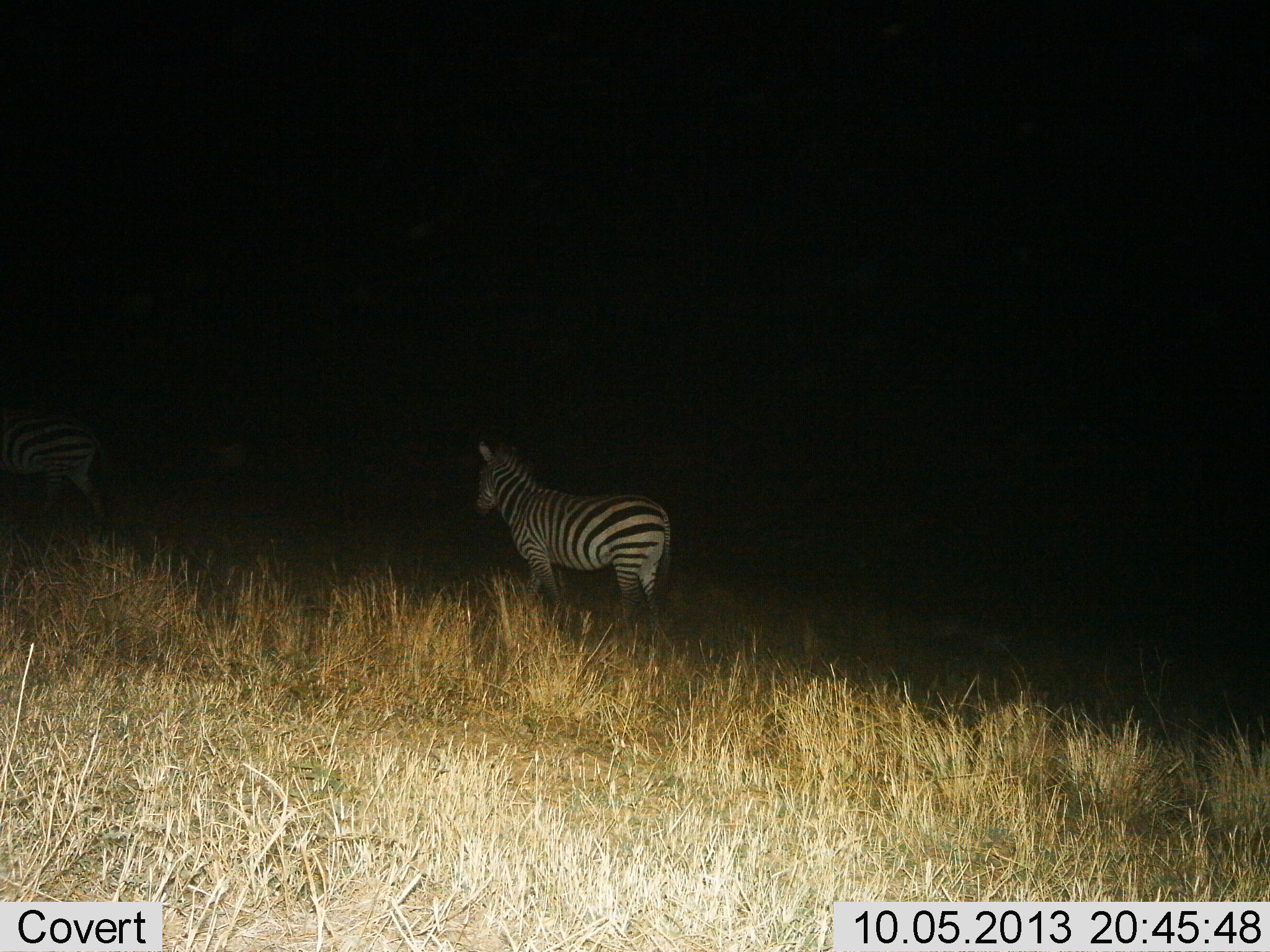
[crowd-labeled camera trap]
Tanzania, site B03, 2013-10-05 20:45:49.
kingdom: Animalia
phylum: Chordata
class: Mammalia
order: Perissodactyla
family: Equidae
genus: Equus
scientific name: Equus quagga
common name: plains zebra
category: zebra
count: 2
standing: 70%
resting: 0%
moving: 30%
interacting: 0%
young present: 0%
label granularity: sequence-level